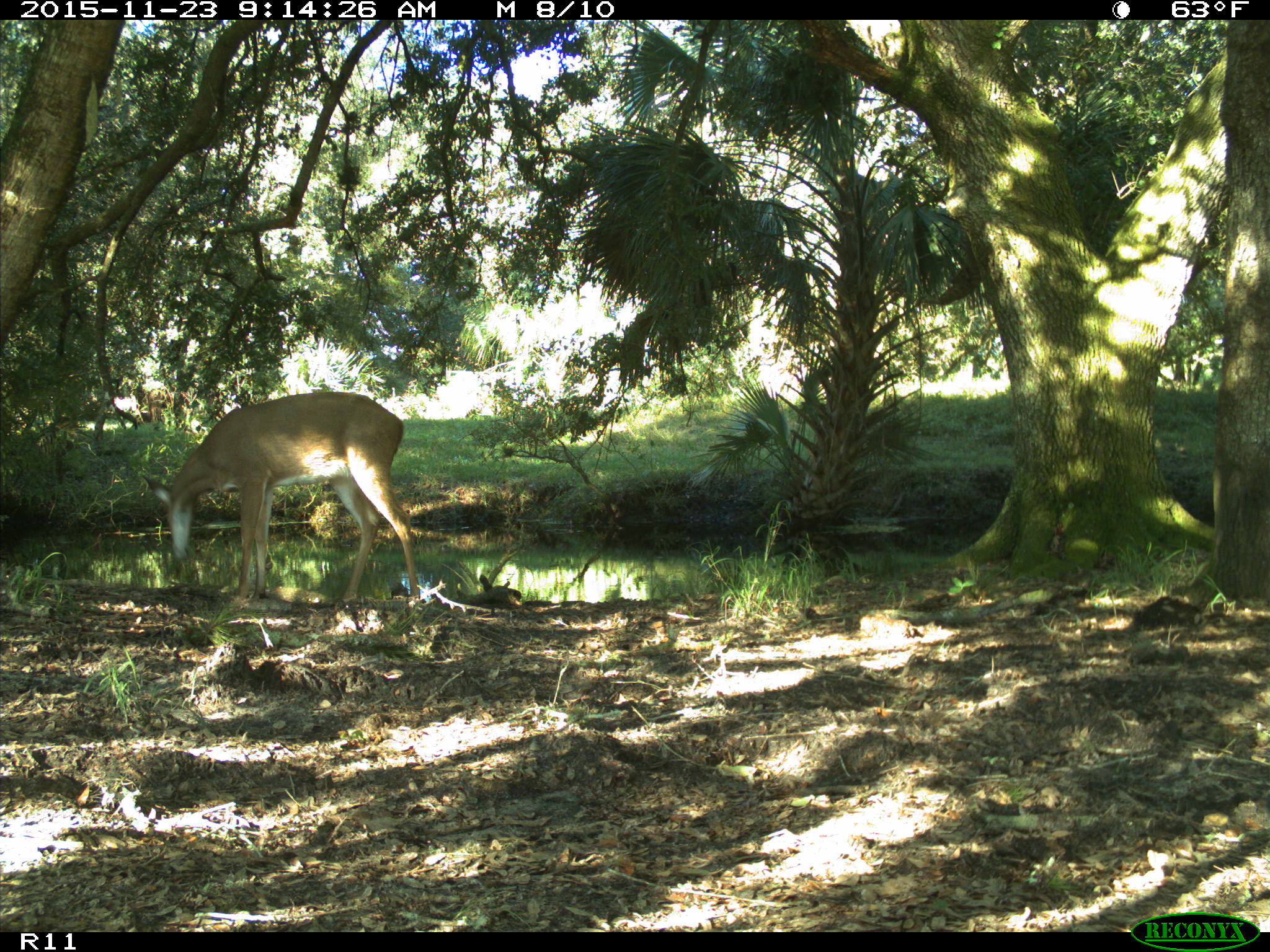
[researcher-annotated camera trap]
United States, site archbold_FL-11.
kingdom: Animalia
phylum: Chordata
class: Mammalia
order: Artiodactyla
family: Cervidae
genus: Odocoileus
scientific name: Odocoileus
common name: deer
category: unidentified deer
Unidentified deer (deer) (Odocoileus).